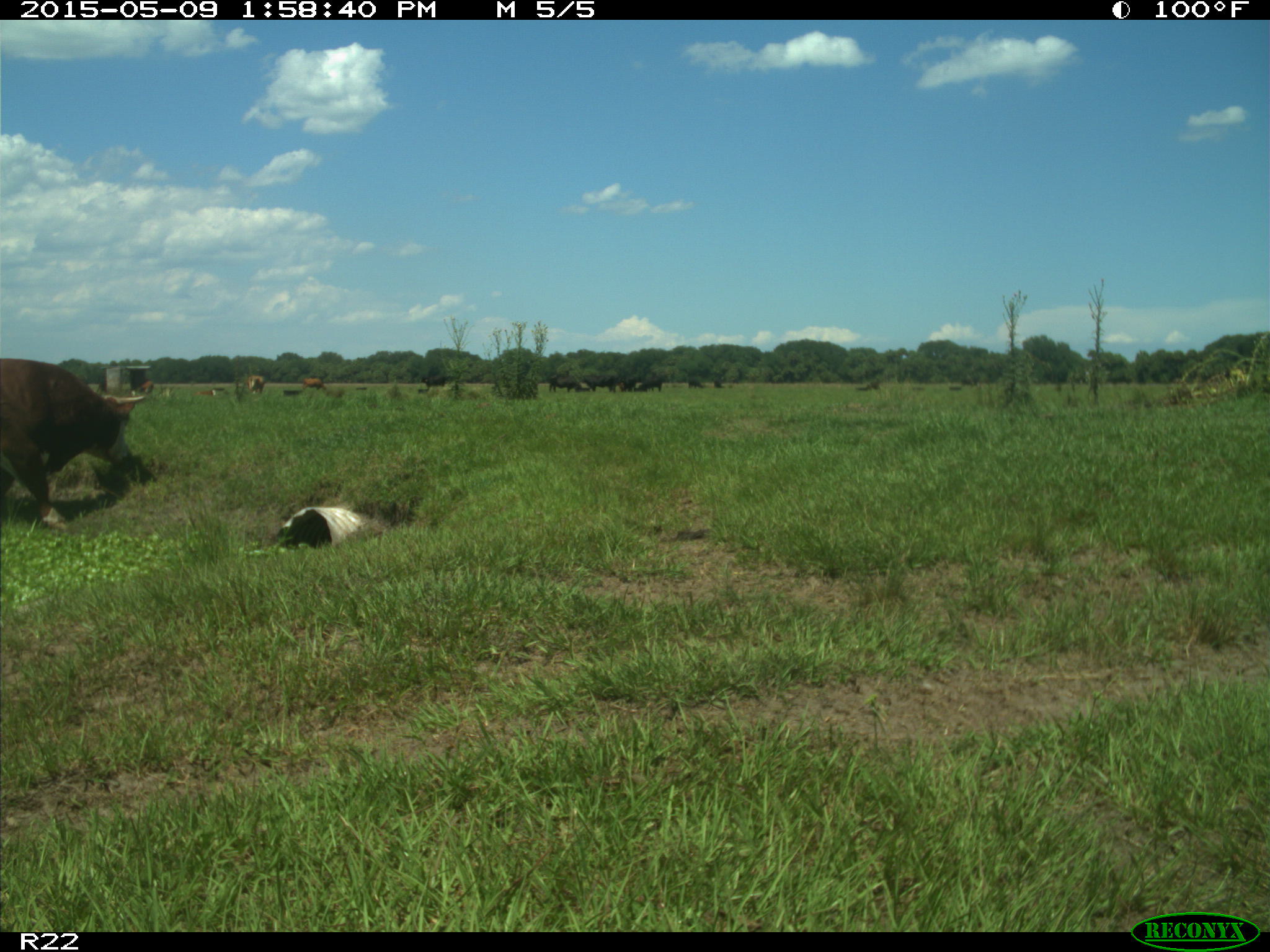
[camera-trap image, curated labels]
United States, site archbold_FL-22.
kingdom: Animalia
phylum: Chordata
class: Mammalia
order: Artiodactyla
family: Bovidae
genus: Bos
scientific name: Bos taurus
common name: domestic cow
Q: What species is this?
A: Bos taurus (domestic cow).